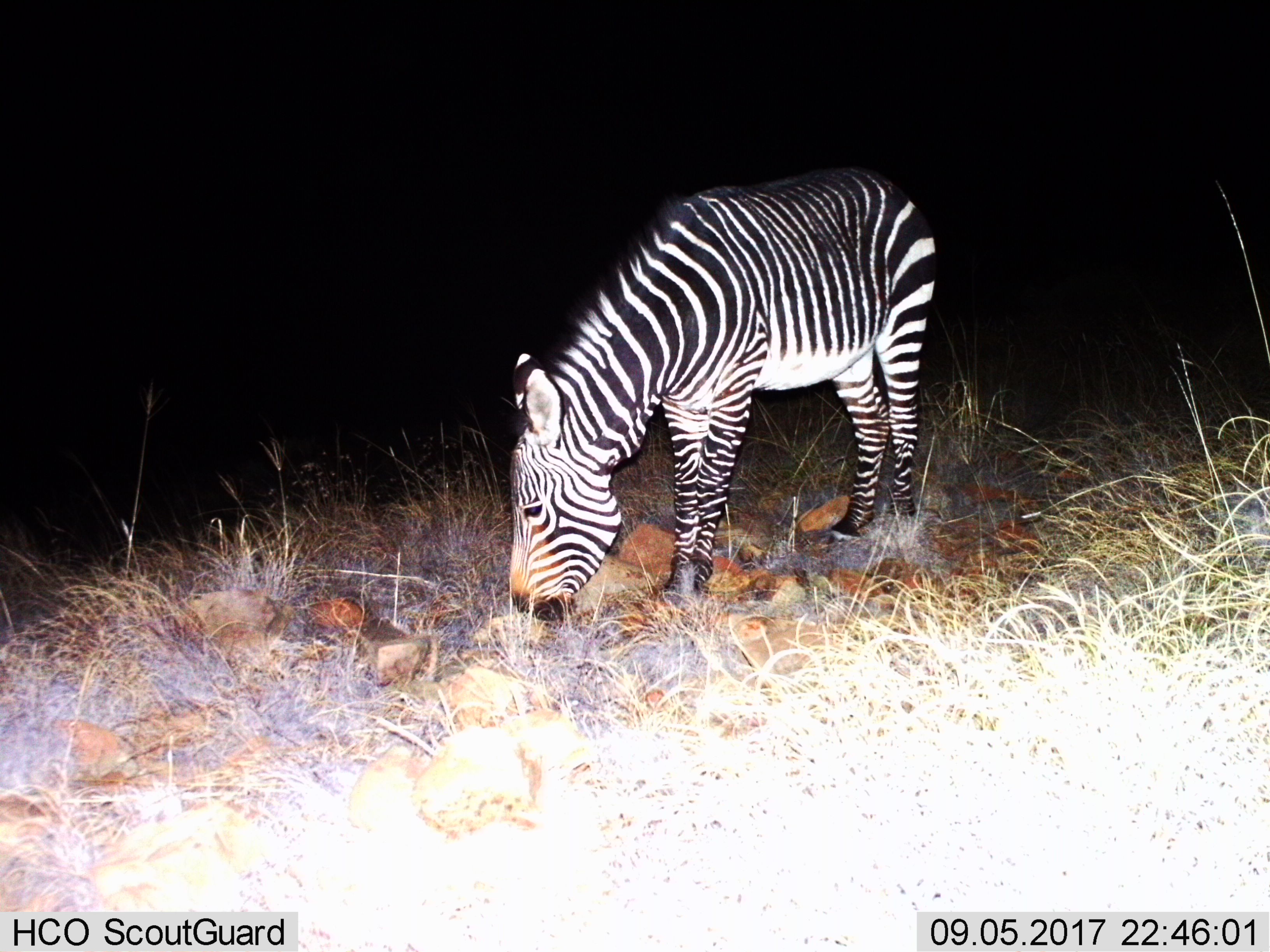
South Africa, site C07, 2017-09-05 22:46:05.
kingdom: Animalia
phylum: Chordata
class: Mammalia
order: Perissodactyla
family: Equidae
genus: Equus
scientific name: Equus zebra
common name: mountain zebra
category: zebramountain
Zebramountain (mountain zebra) (Equus zebra), count 1. Behavior (volunteer vote fractions): standing 11%, resting 0%, moving 0%, interacting 0%. Young present (vote fraction): 0%. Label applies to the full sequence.